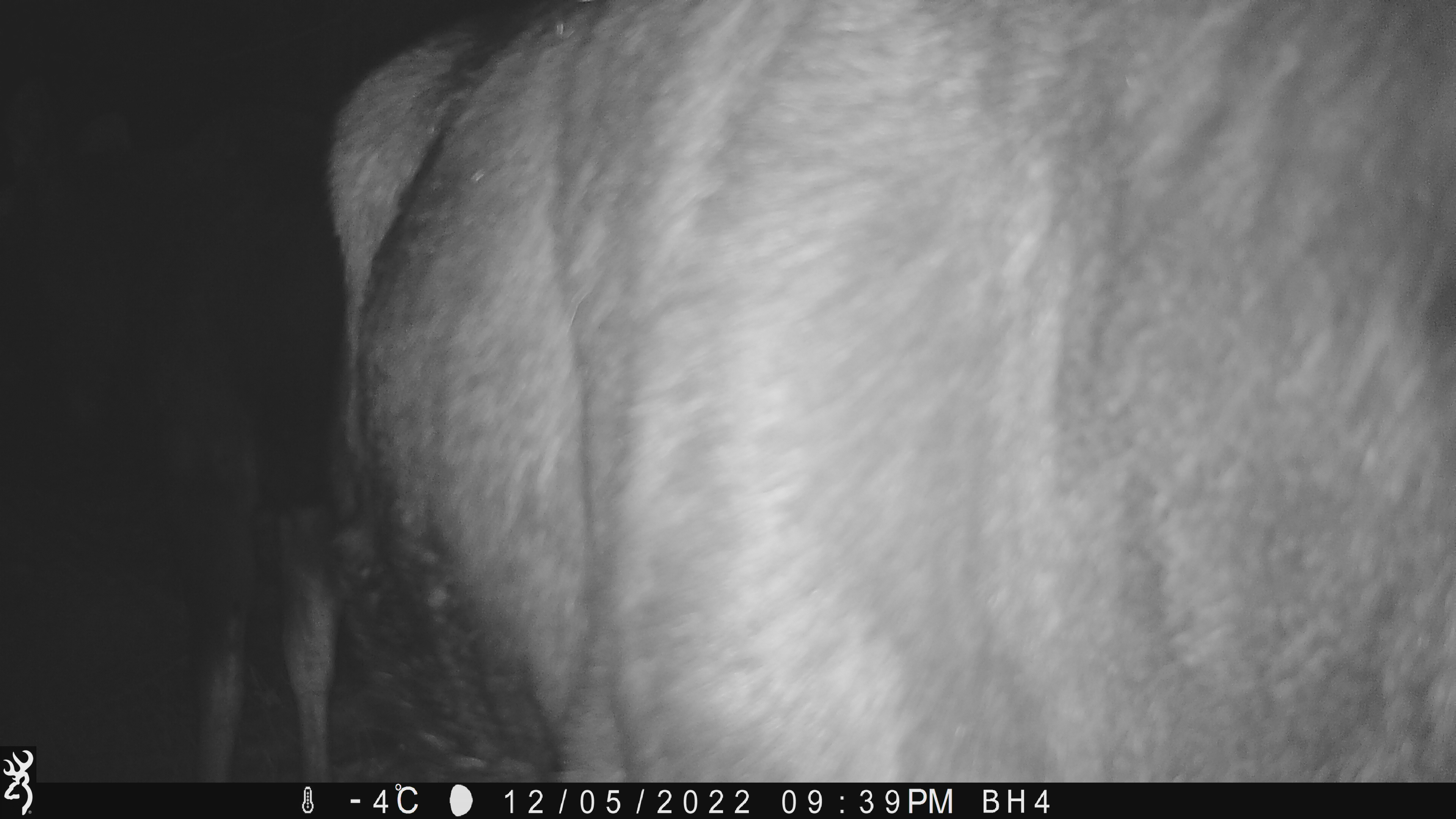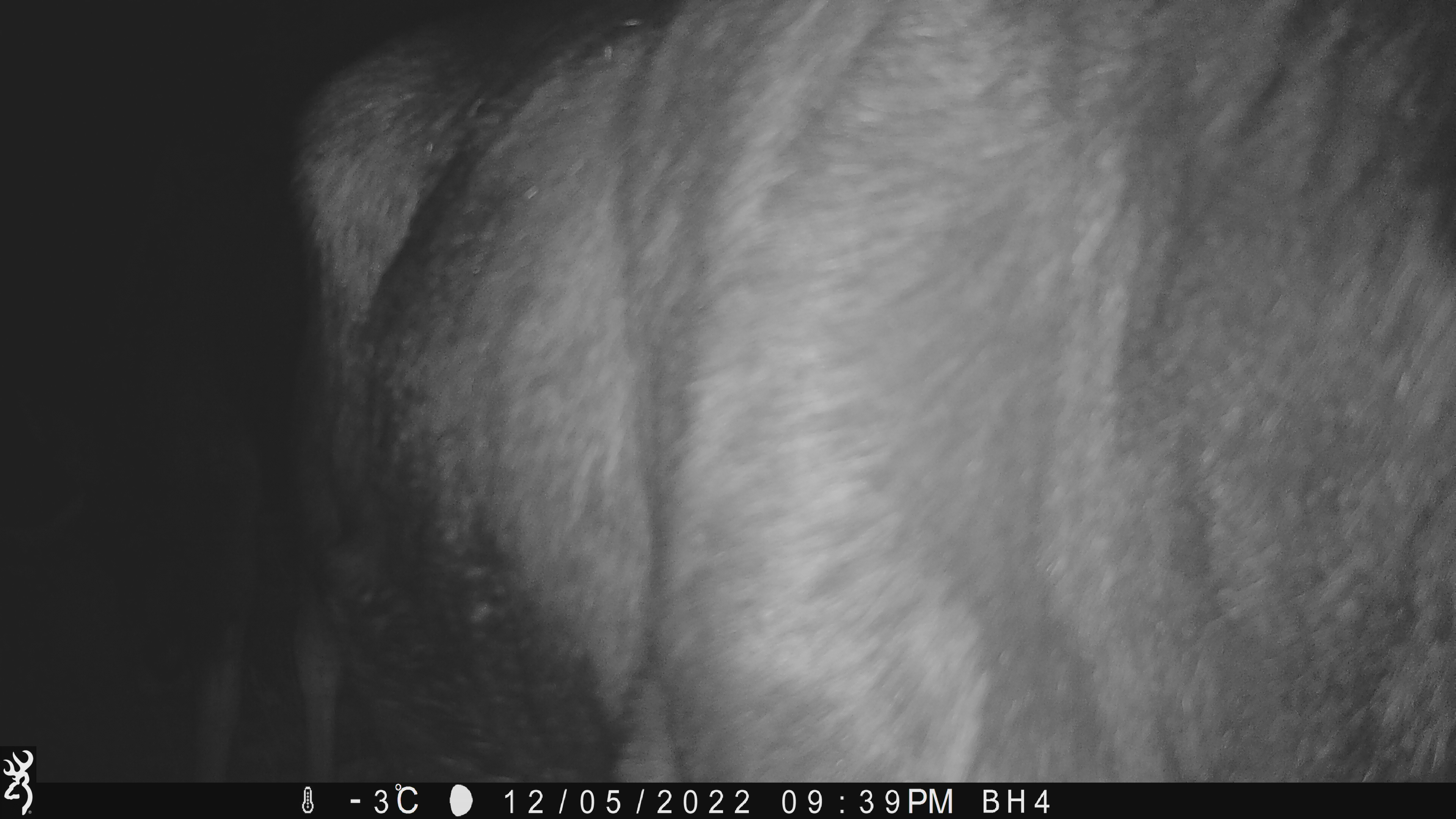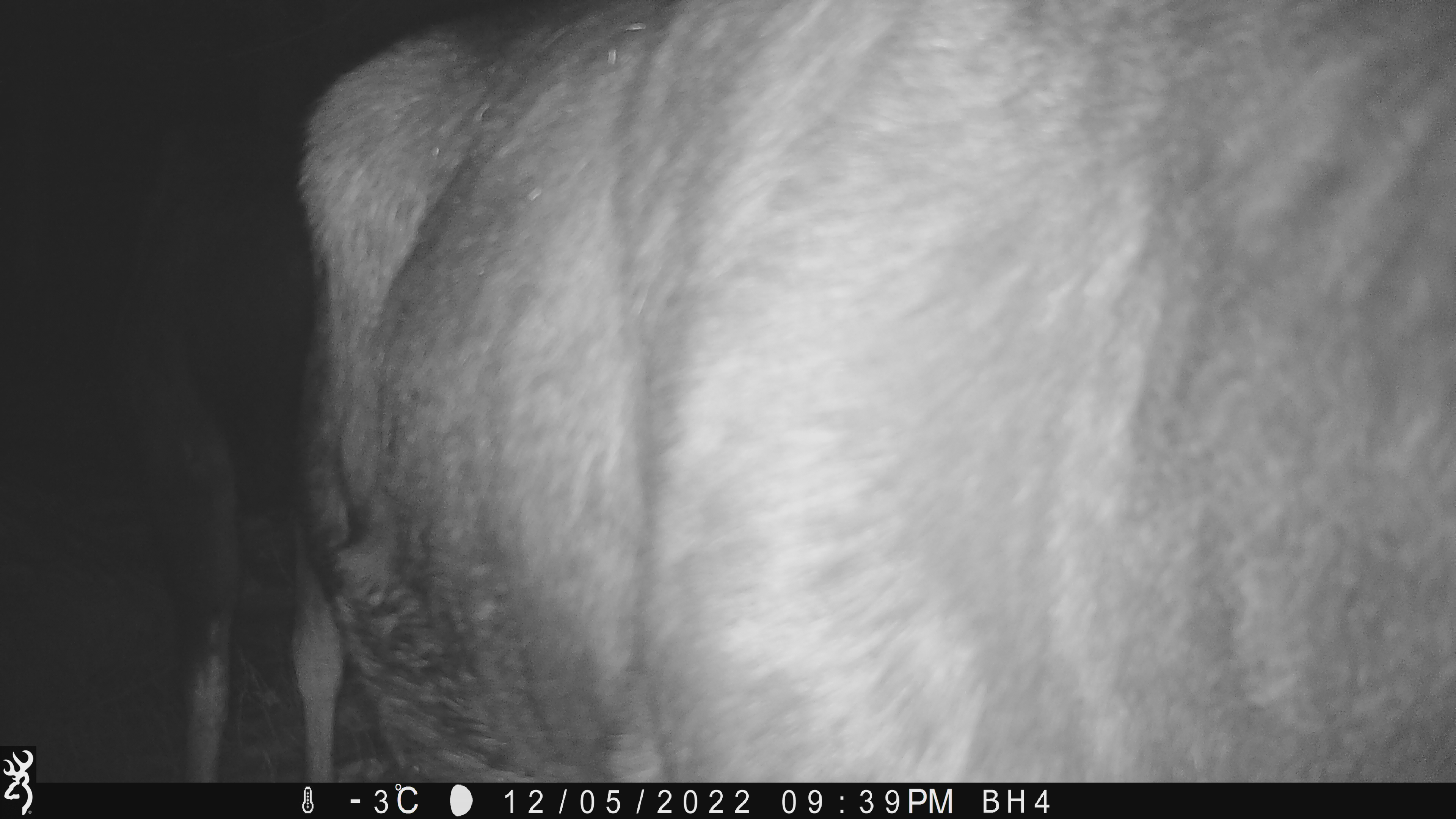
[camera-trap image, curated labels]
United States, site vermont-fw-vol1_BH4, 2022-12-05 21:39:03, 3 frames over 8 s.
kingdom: Animalia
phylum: Chordata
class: Mammalia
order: Artiodactyla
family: Cervidae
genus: Alces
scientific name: Alces alces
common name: moose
Moose (Alces alces).